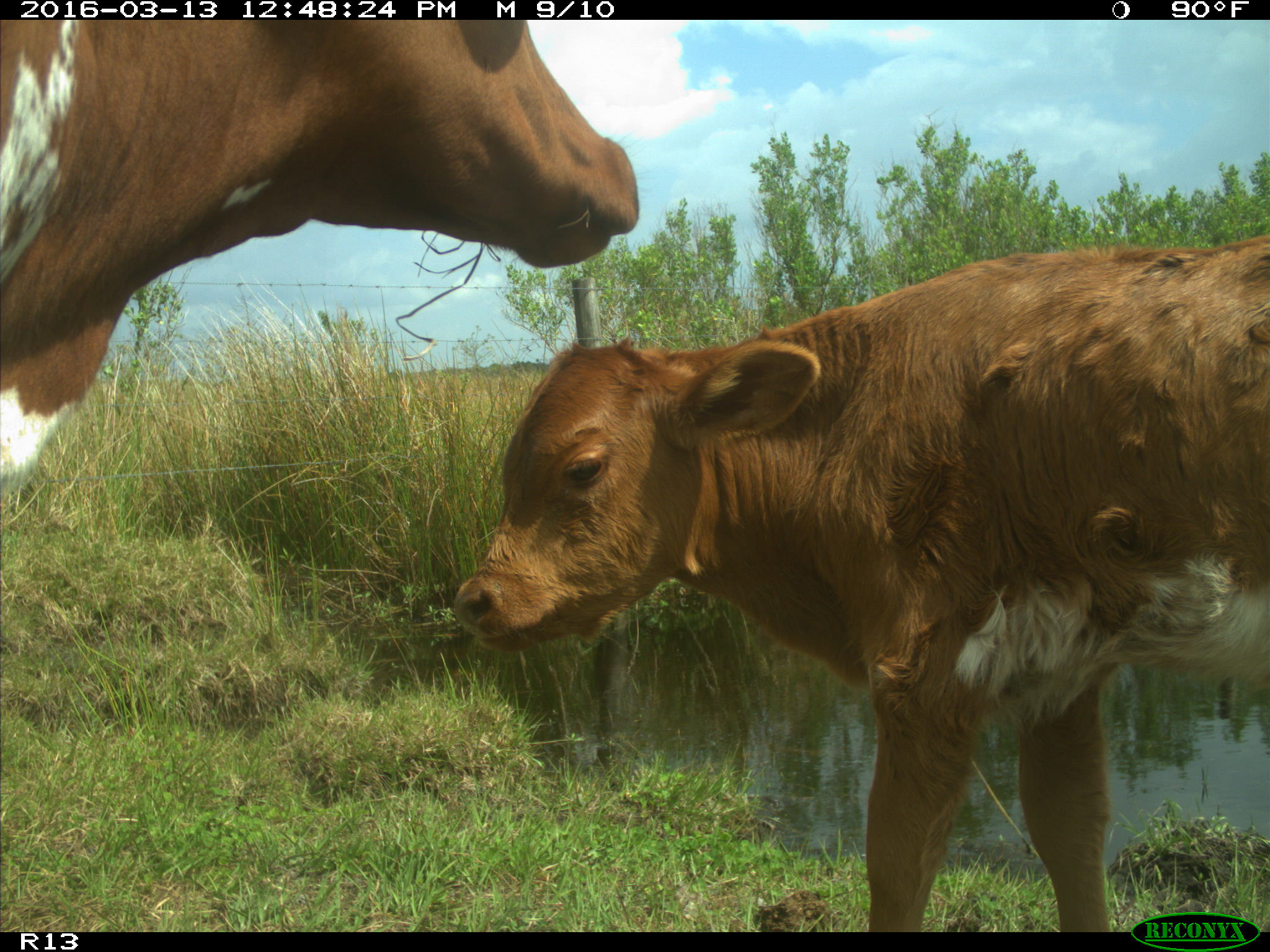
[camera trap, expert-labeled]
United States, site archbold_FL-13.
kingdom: Animalia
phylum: Chordata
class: Mammalia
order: Artiodactyla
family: Bovidae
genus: Bos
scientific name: Bos taurus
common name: domestic cow